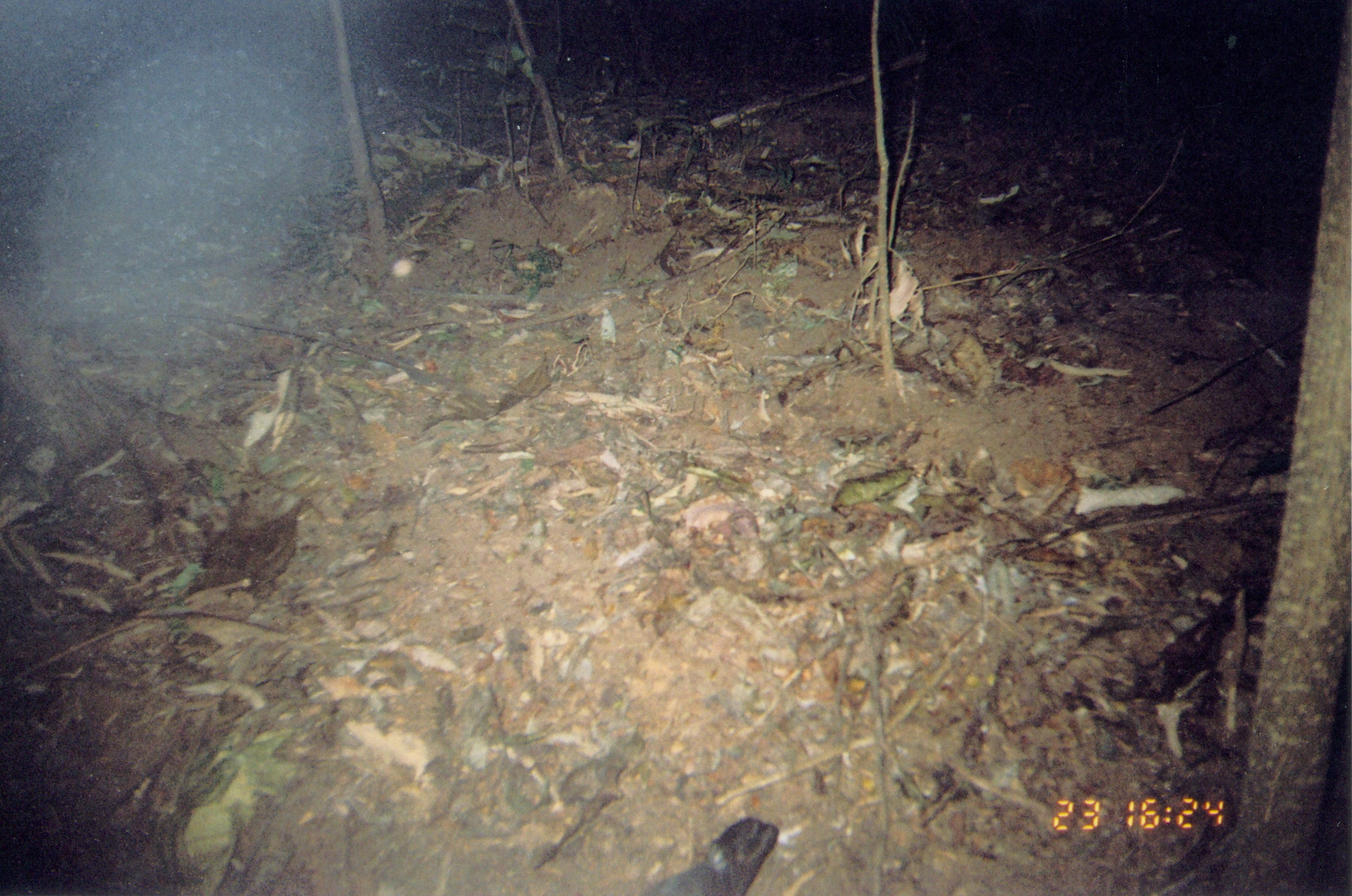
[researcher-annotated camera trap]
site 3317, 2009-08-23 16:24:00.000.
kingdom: Animalia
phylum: Chordata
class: Aves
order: Columbiformes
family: Columbidae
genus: Columba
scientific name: Columba larvata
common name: lemon dove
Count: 1.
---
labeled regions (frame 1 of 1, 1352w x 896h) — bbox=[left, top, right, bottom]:
columba larvata: bbox=[641, 813, 778, 896]